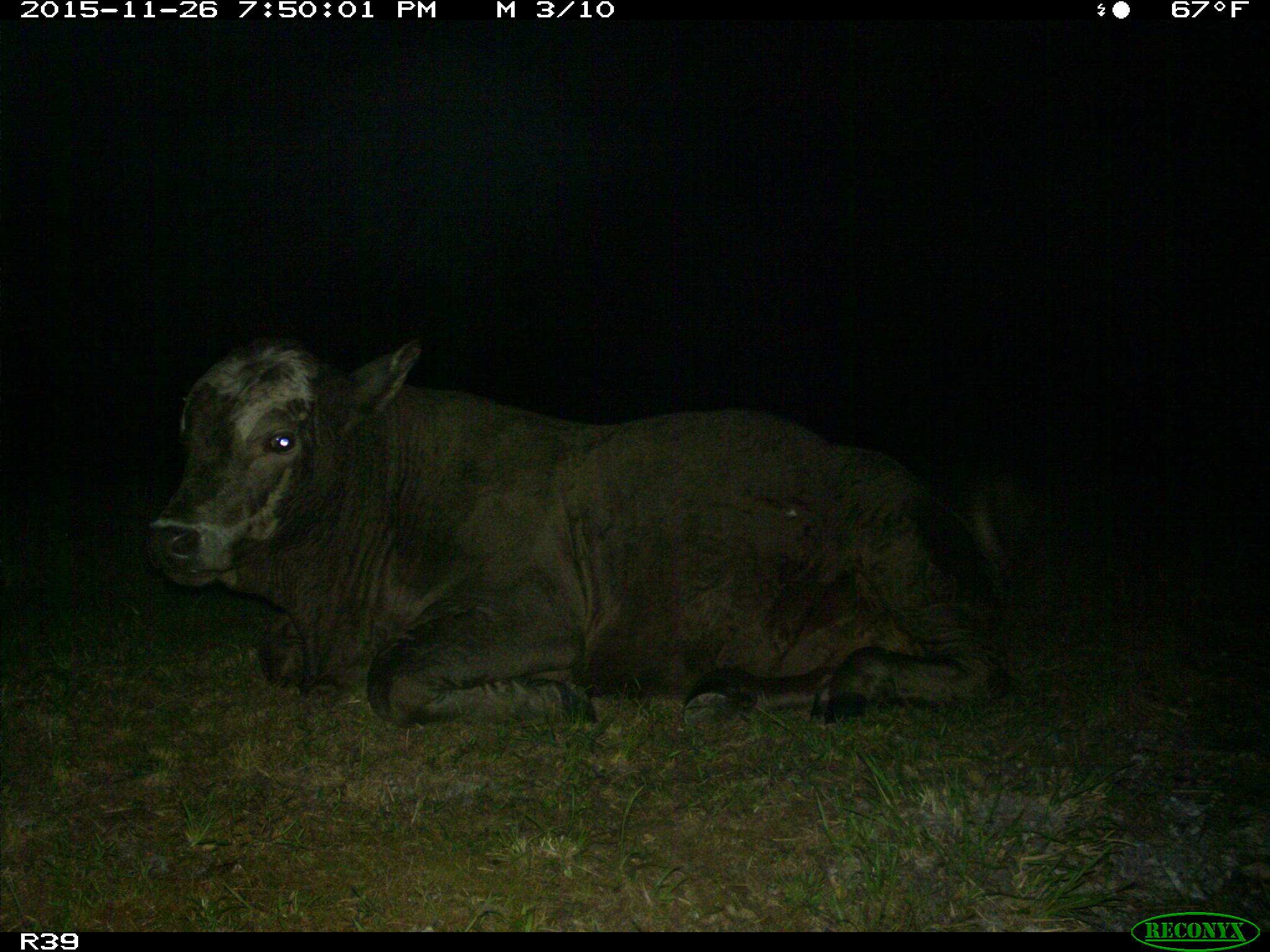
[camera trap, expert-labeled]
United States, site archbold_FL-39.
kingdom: Animalia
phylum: Chordata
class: Mammalia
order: Artiodactyla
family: Bovidae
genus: Bos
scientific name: Bos taurus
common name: domestic cow